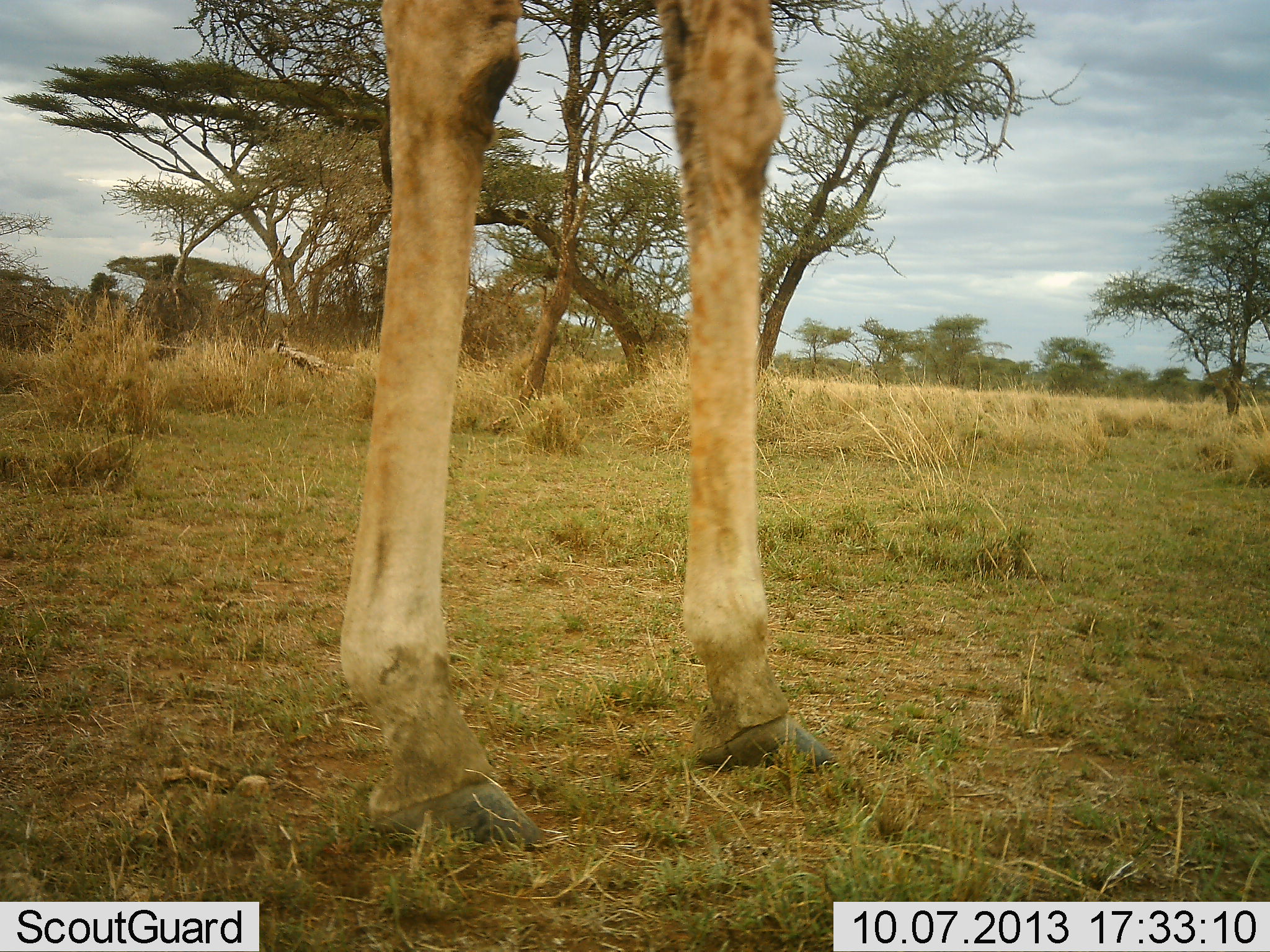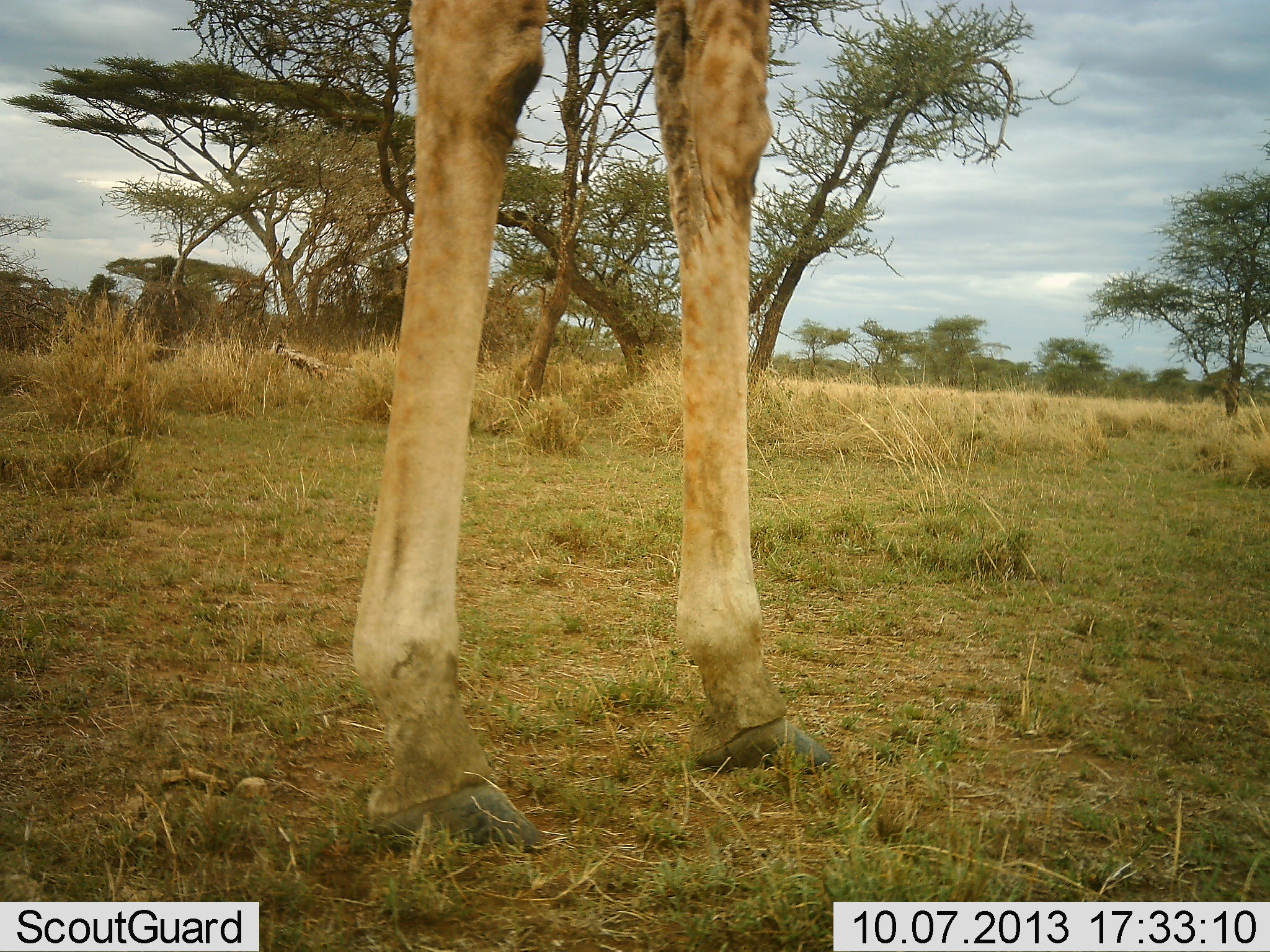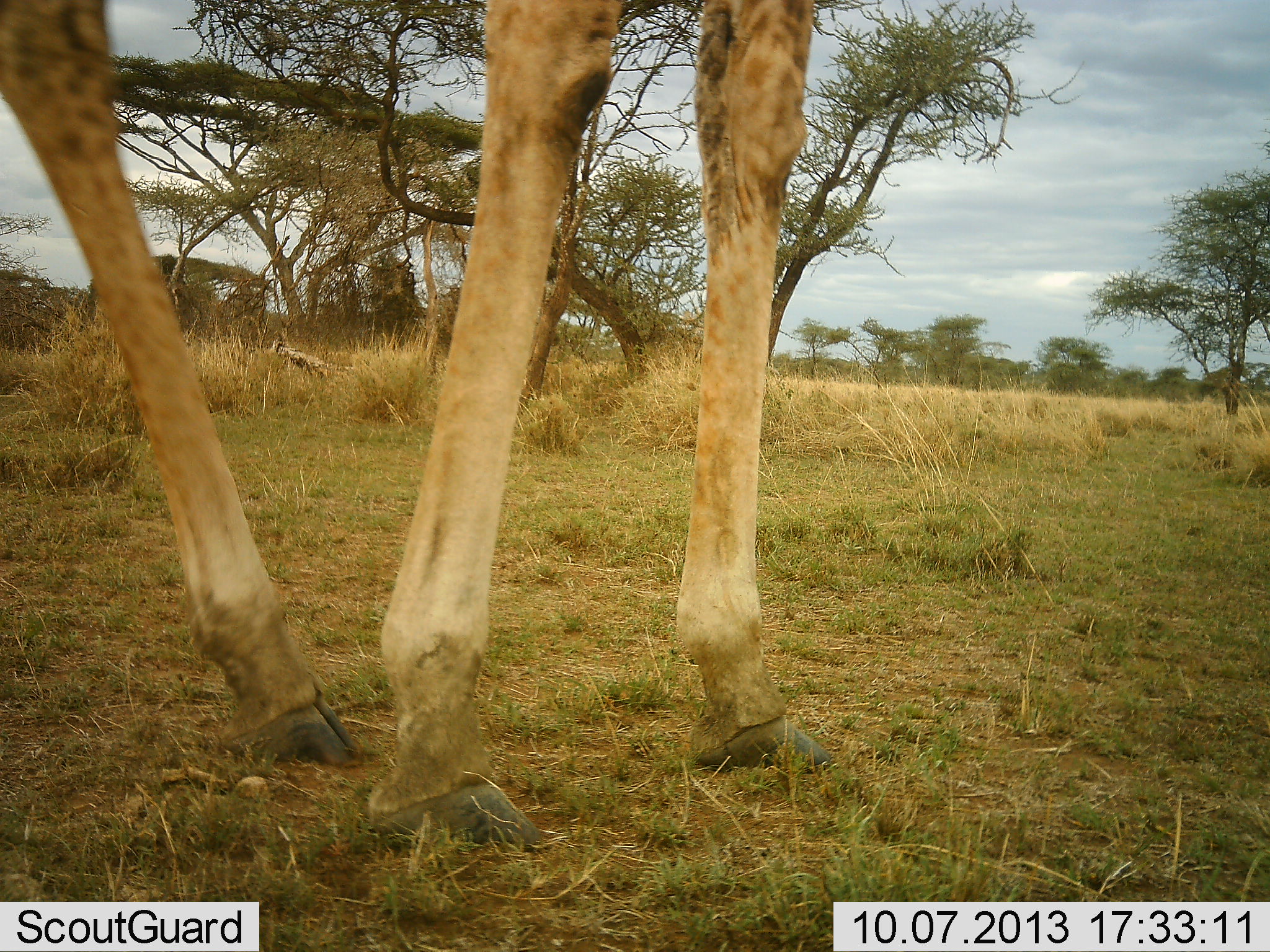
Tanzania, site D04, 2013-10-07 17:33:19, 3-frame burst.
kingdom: Animalia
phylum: Chordata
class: Mammalia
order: Artiodactyla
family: Giraffidae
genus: Giraffa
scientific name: Giraffa camelopardalis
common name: giraffe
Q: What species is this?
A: Giraffe (Giraffa camelopardalis).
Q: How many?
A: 1.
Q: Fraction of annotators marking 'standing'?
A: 78%.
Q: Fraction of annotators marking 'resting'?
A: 0%.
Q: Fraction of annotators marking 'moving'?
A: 22%.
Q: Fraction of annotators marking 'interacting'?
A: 3%.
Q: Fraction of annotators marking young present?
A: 0%.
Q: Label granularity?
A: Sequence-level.